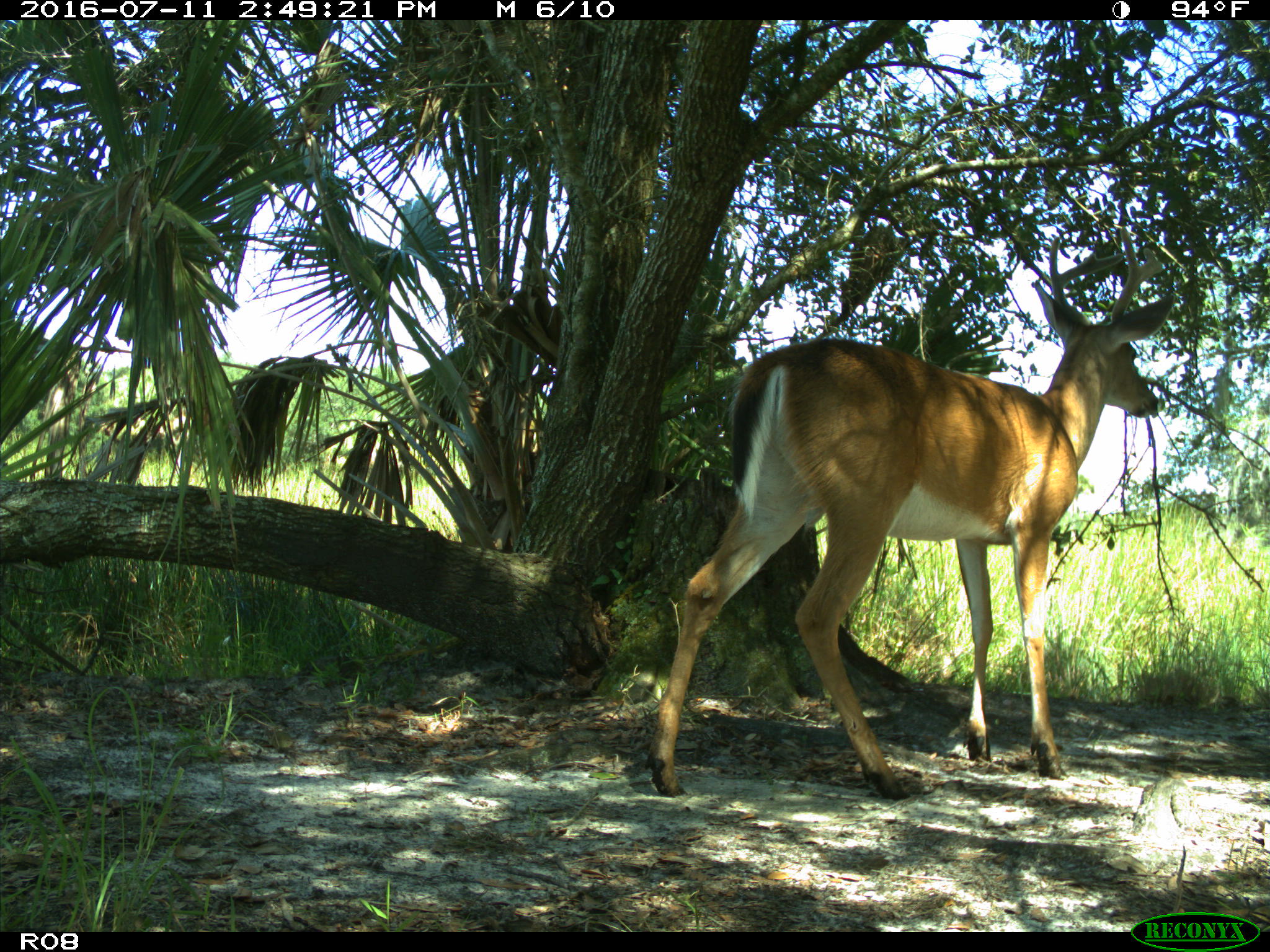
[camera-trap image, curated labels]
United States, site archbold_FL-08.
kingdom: Animalia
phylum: Chordata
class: Mammalia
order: Artiodactyla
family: Cervidae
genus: Odocoileus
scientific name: Odocoileus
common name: deer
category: unidentified deer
Unidentified deer (deer) (Odocoileus).